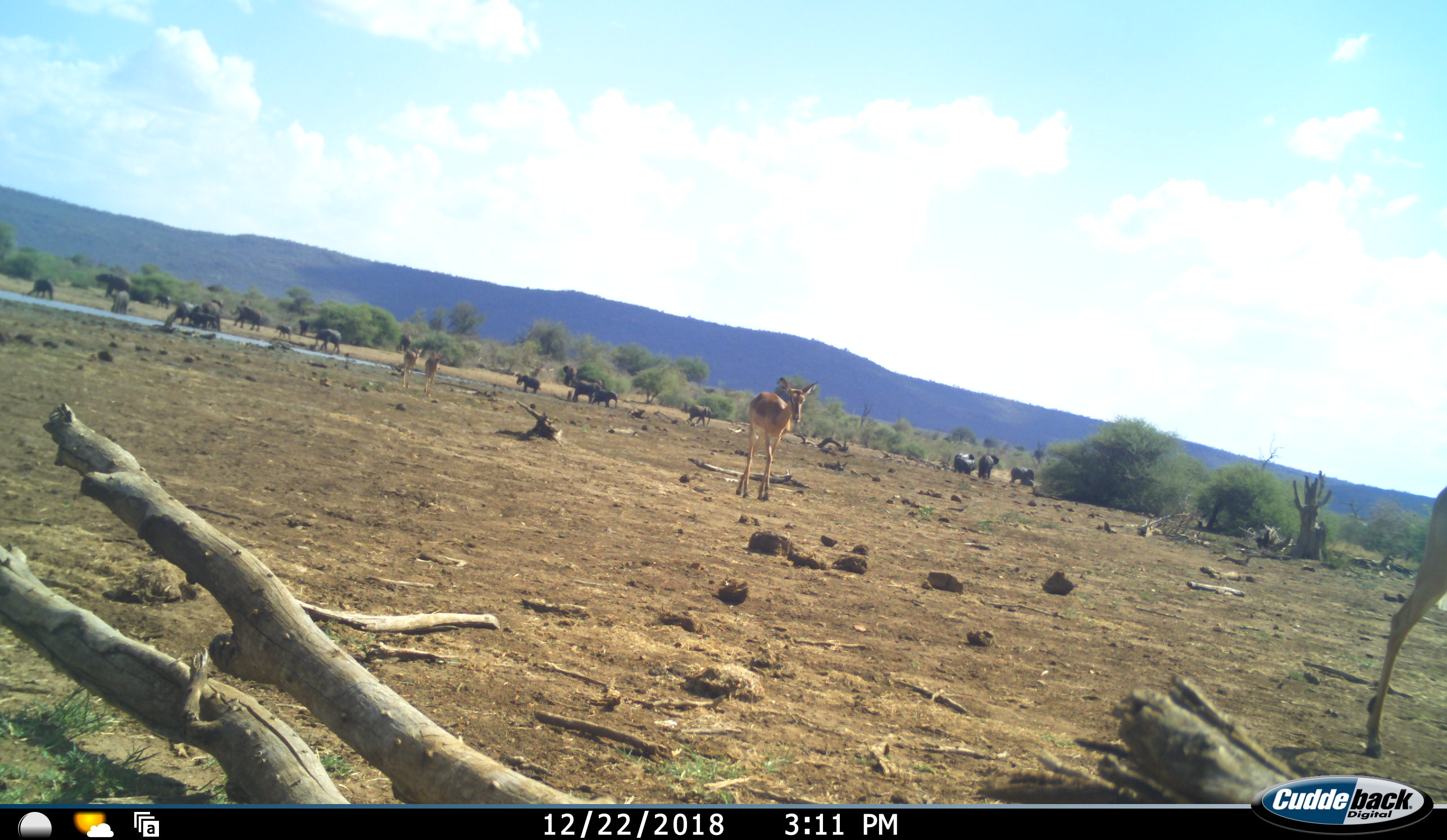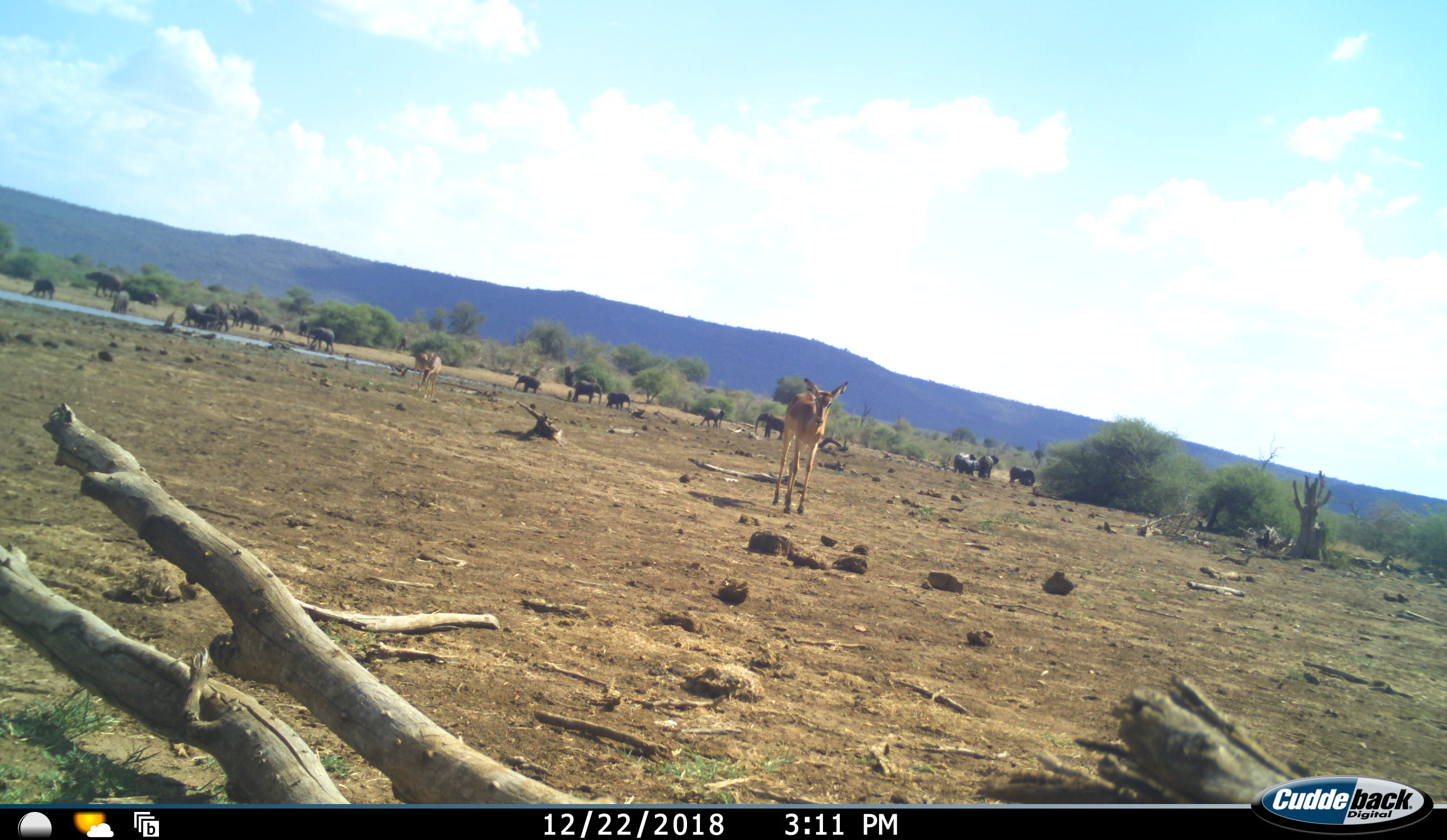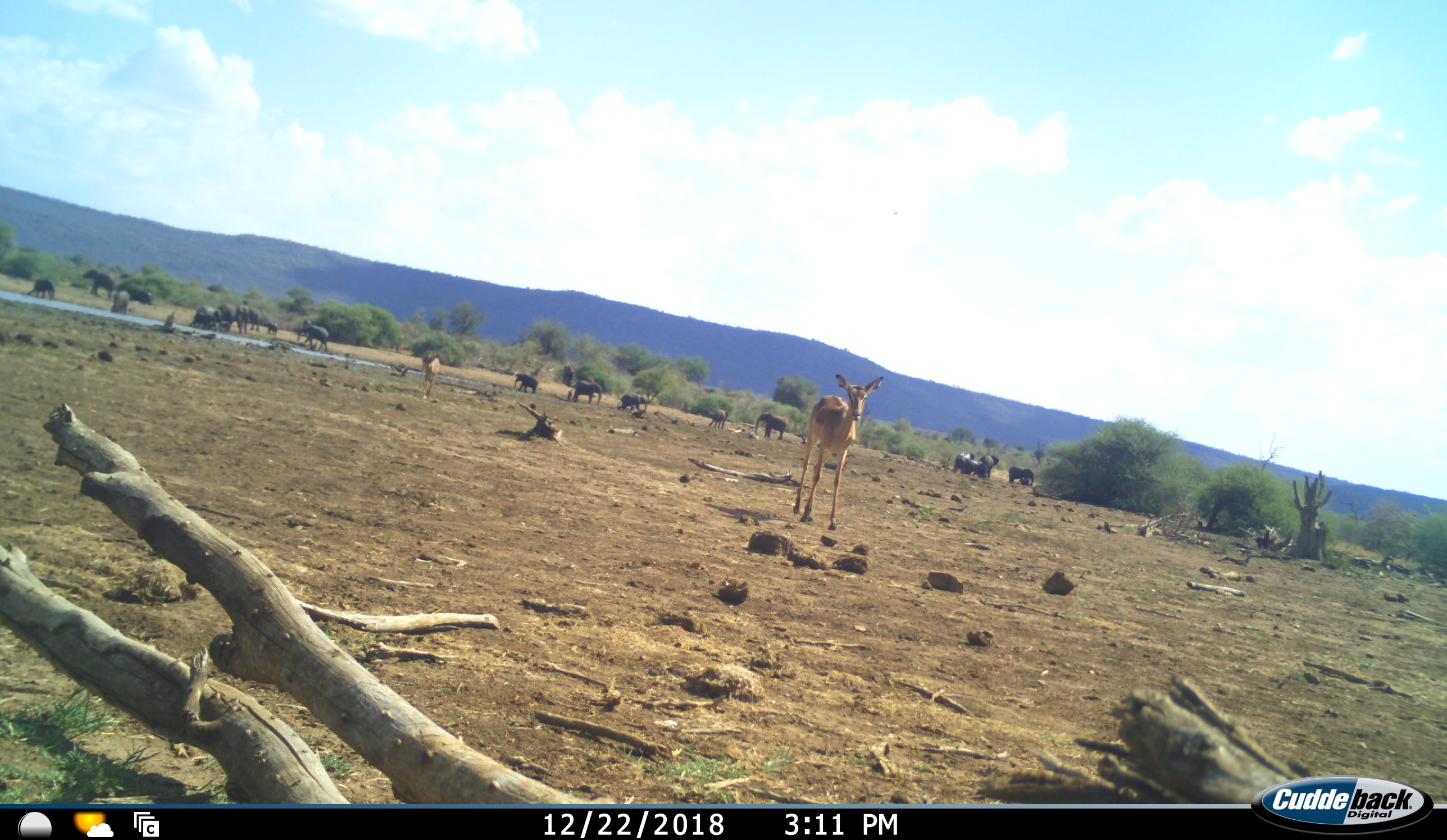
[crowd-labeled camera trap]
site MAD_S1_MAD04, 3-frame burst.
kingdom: Animalia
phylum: Chordata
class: Mammalia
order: Proboscidea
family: Elephantidae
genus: Loxodonta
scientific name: Loxodonta africana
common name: african bush elephant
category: elephant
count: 11-50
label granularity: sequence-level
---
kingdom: Animalia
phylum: Chordata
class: Mammalia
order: Artiodactyla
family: Bovidae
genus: Aepyceros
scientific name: Aepyceros melampus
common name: impala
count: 4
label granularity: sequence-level